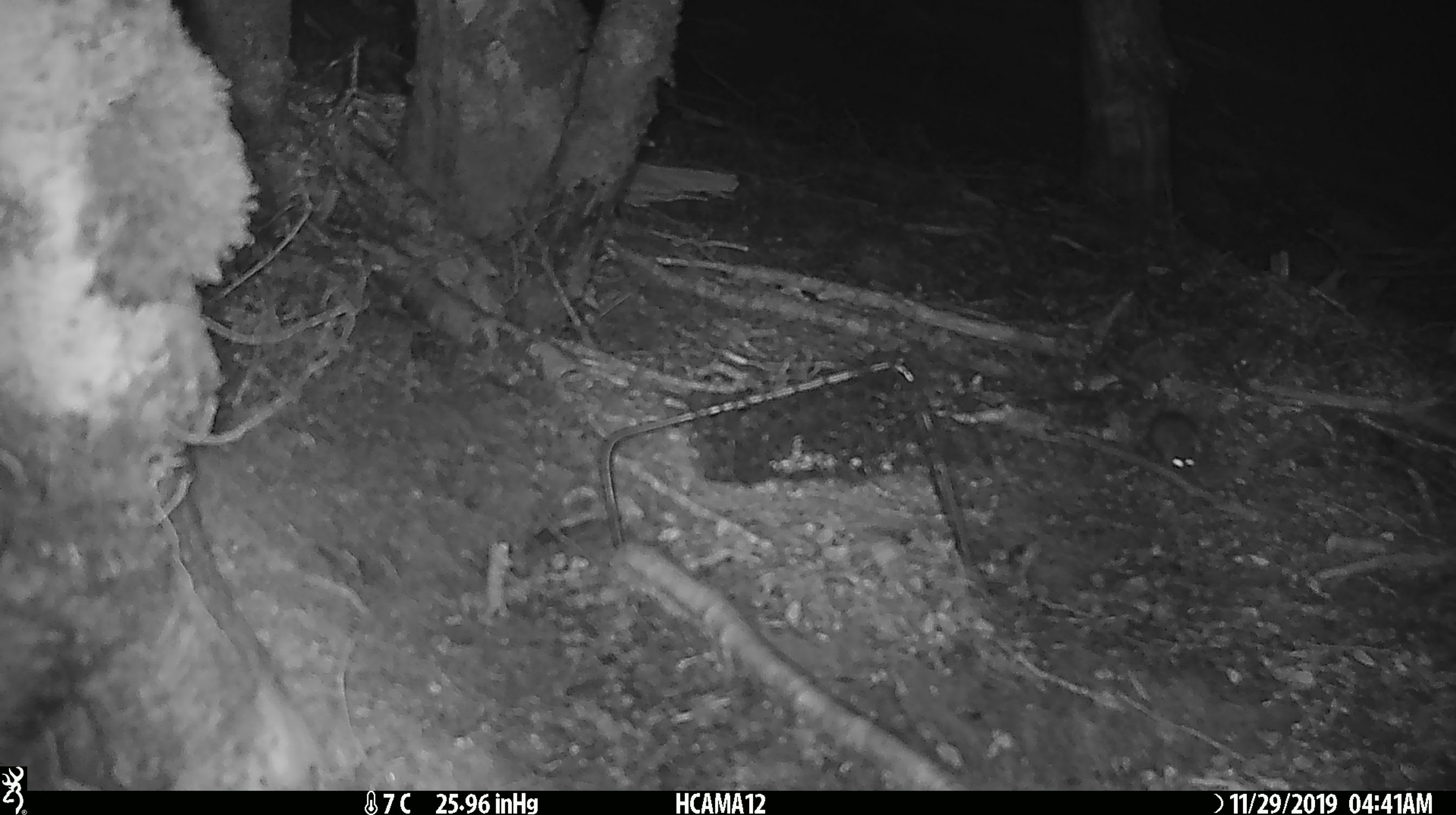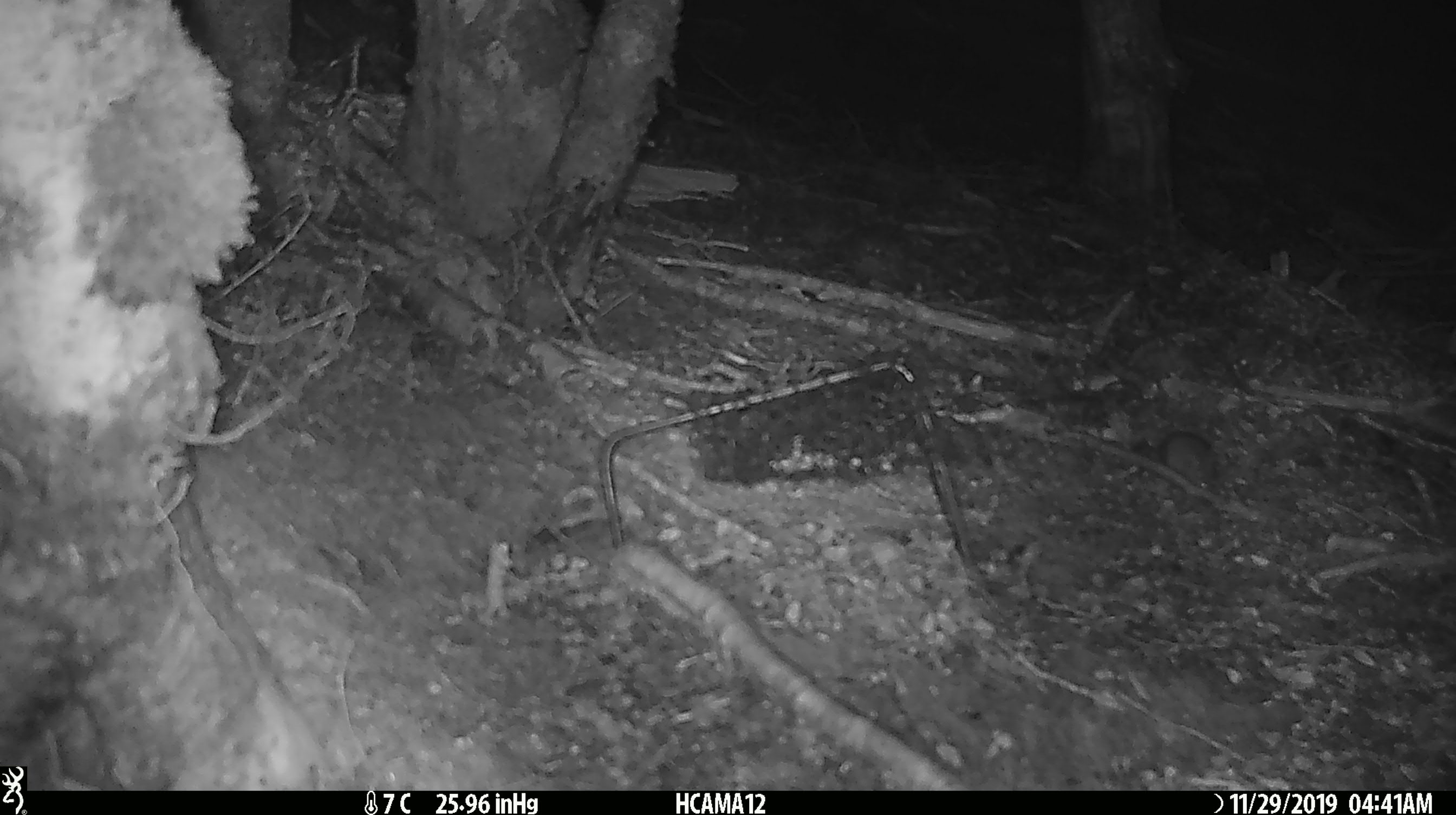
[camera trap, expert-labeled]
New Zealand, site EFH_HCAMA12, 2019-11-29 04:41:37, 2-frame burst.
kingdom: Animalia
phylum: Chordata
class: Mammalia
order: Rodentia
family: Muridae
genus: Mus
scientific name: Mus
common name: mouse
Mouse (Mus).